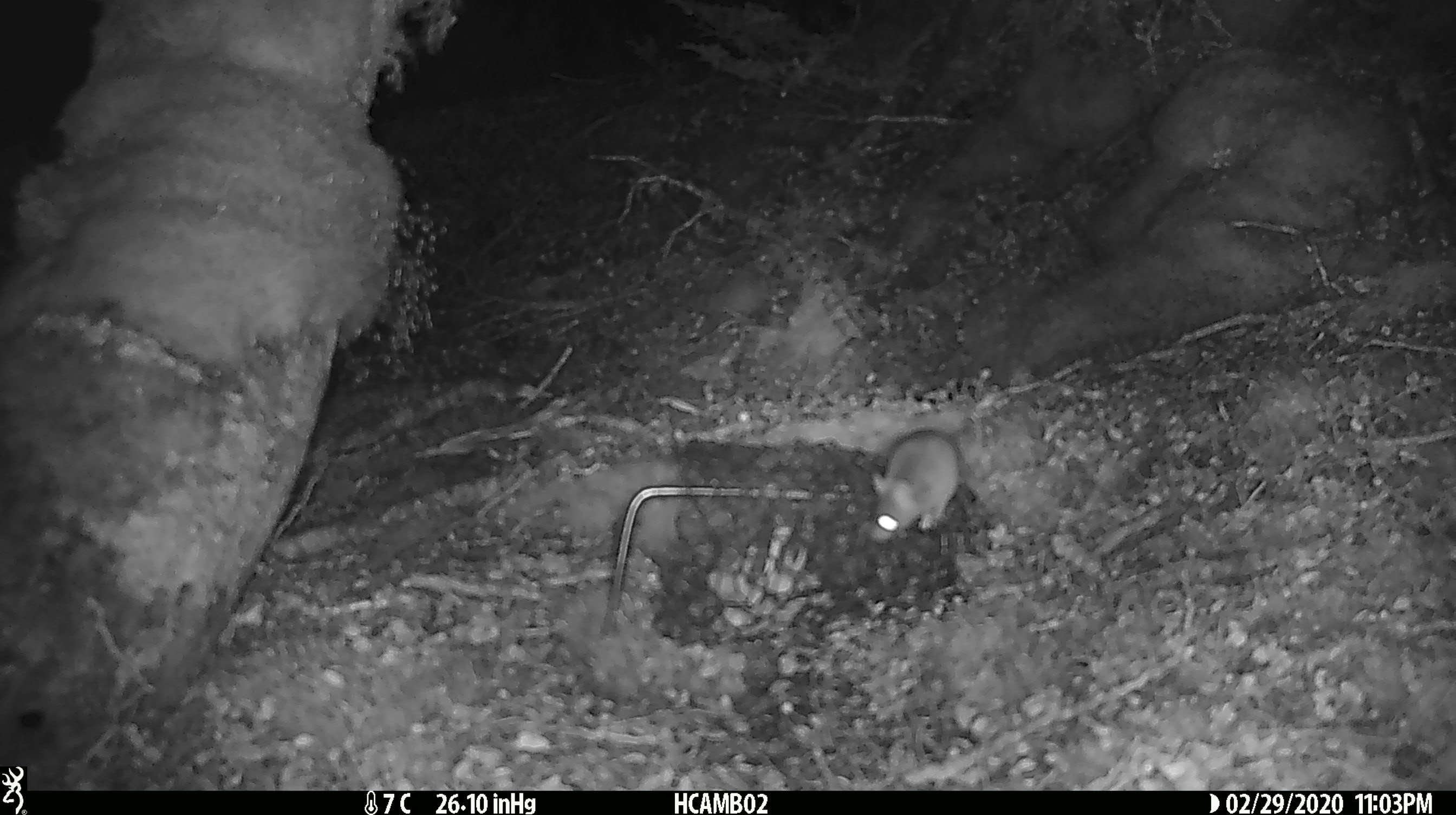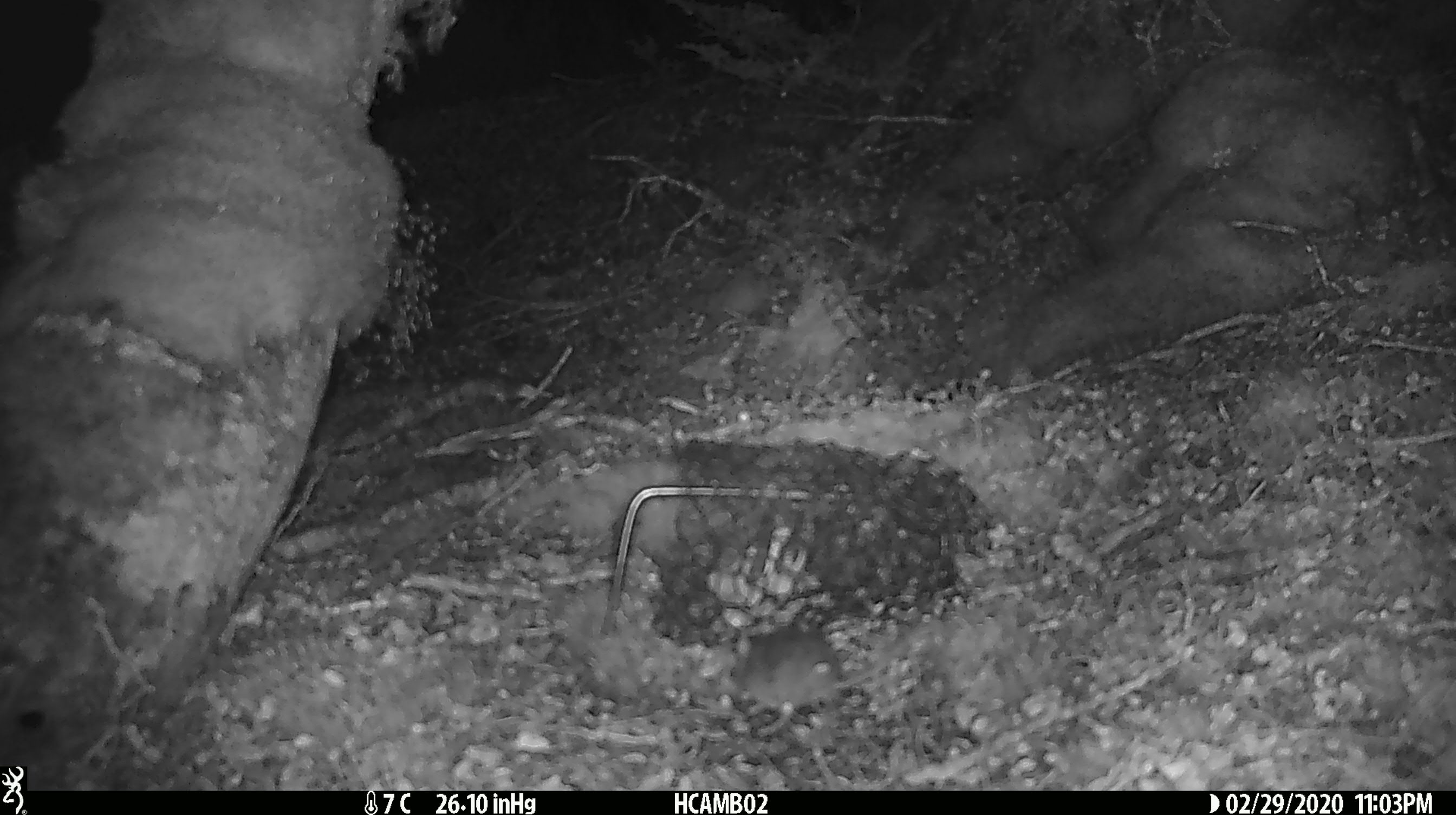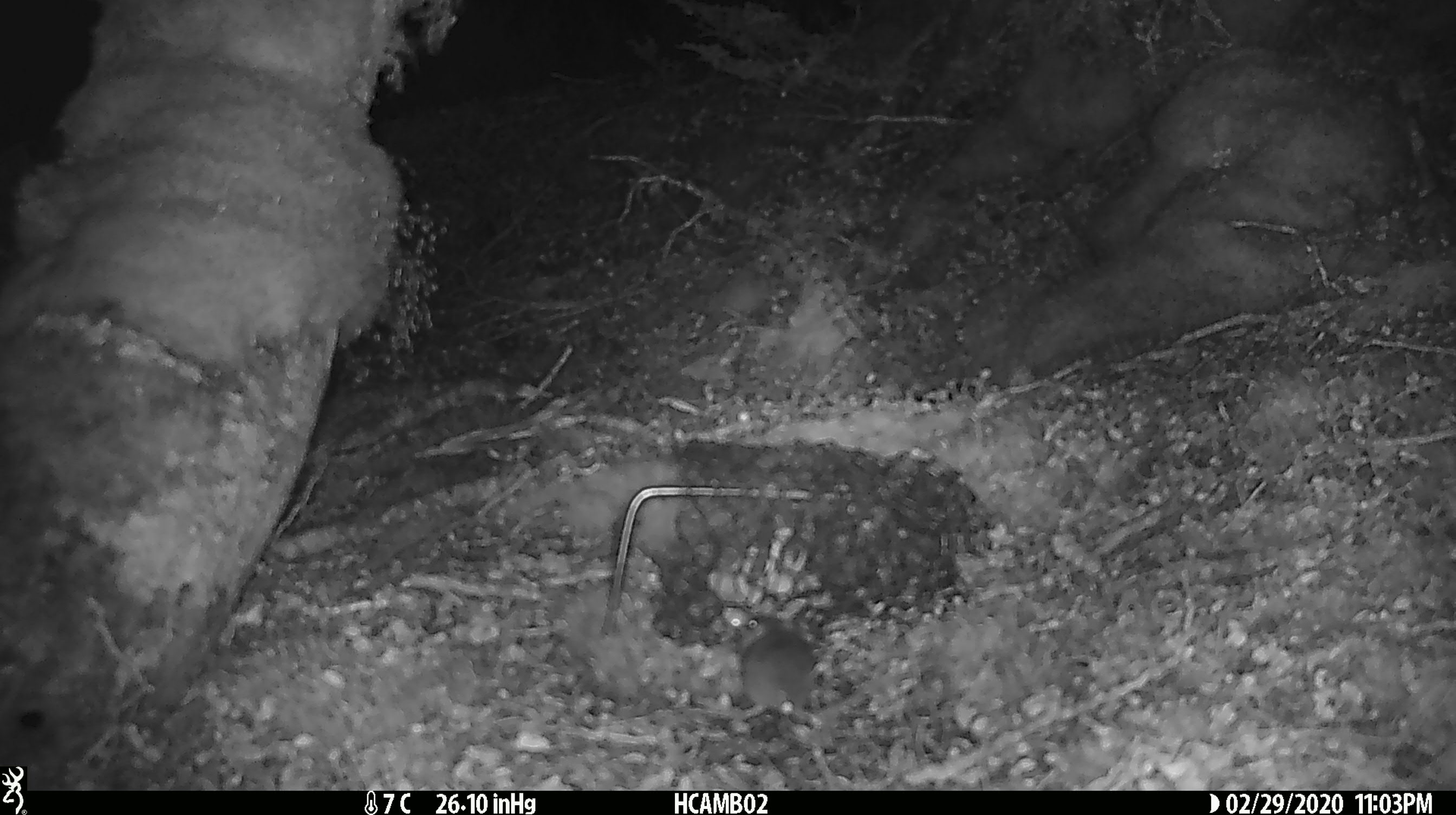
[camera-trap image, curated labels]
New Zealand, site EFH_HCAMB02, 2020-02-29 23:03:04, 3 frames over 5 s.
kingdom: Animalia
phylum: Chordata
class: Mammalia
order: Rodentia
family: Muridae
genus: Mus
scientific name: Mus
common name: mouse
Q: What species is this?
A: Mouse (Mus).